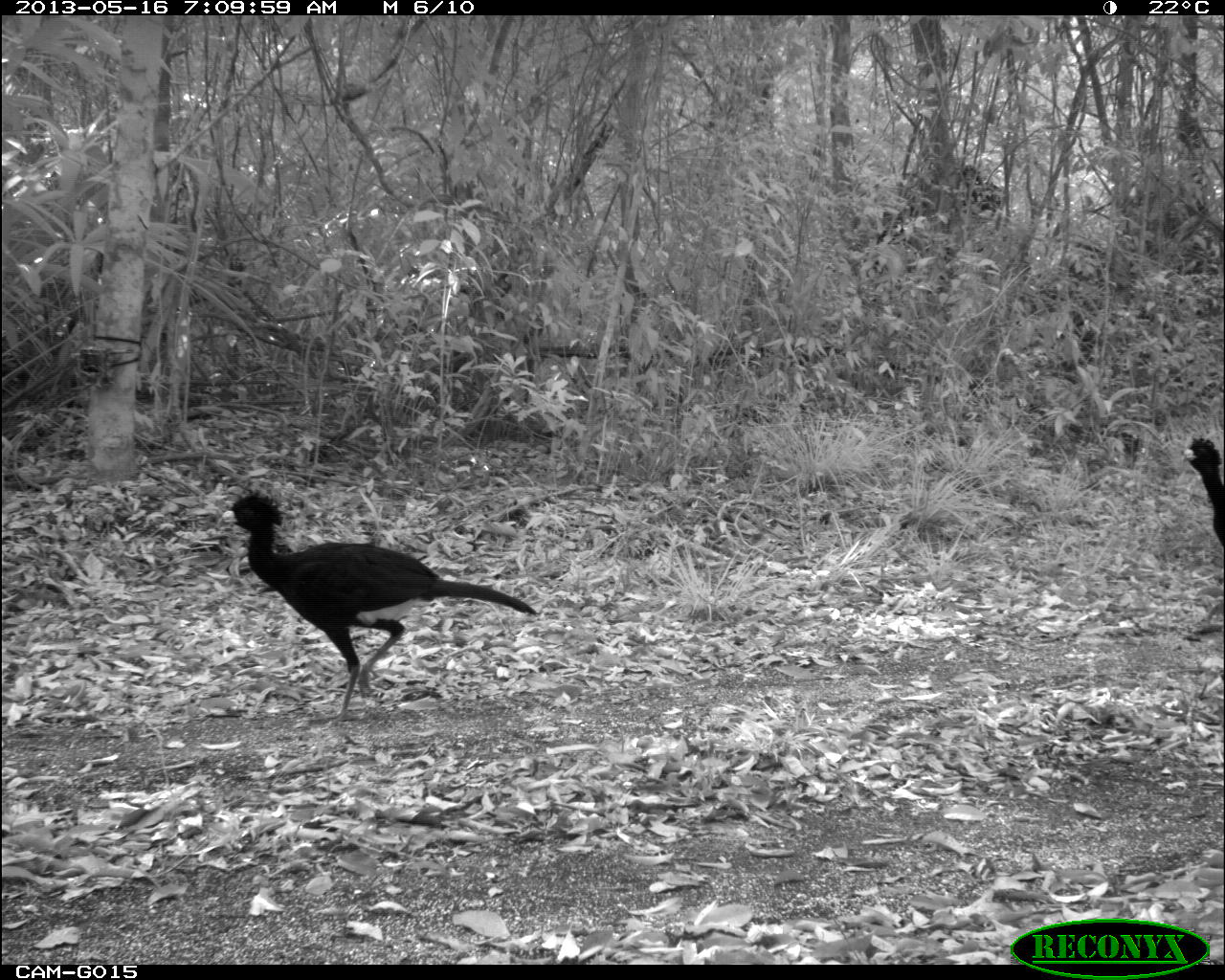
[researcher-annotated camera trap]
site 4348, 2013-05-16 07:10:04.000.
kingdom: Animalia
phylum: Chordata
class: Aves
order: Galliformes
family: Cracidae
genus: Crax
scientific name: Crax rubra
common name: great curassow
Crax rubra (great curassow), count 2.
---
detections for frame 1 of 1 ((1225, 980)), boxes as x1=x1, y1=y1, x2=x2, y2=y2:
crax rubra: x1=220, y1=489, x2=539, y2=725; x1=1182, y1=434, x2=1225, y2=626